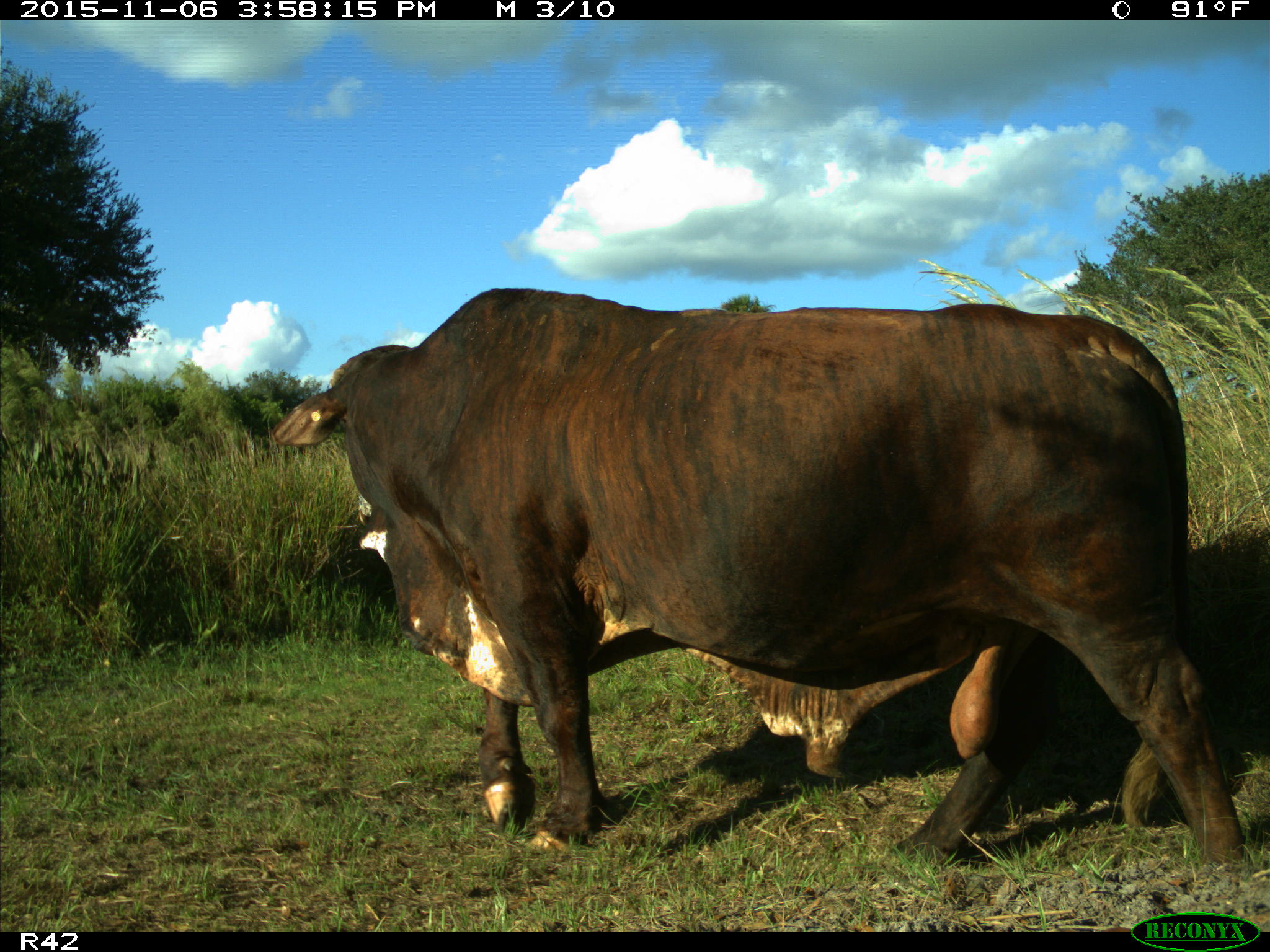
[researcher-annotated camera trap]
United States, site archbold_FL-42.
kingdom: Animalia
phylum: Chordata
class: Mammalia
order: Artiodactyla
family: Bovidae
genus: Bos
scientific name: Bos taurus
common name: domestic cow